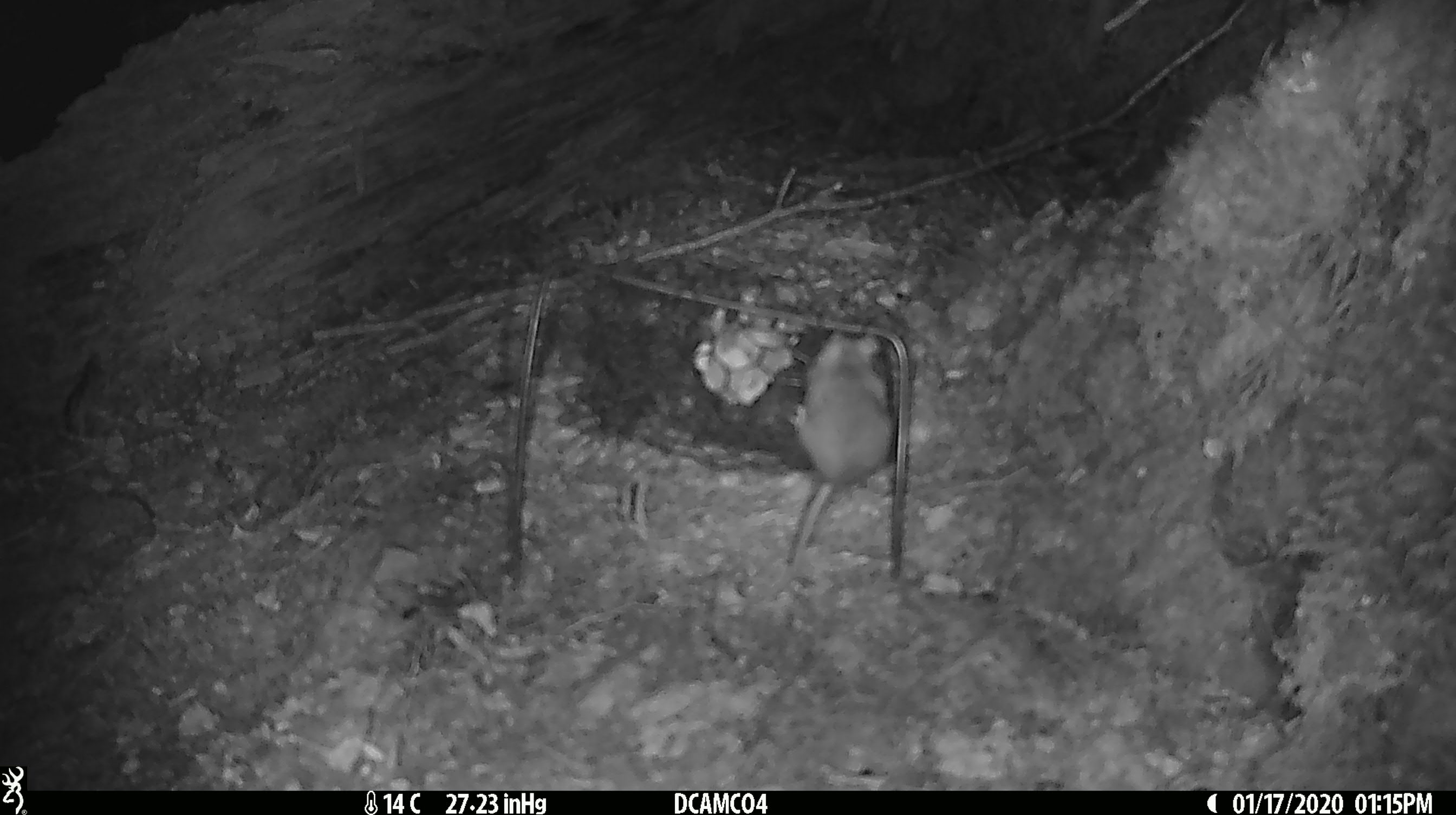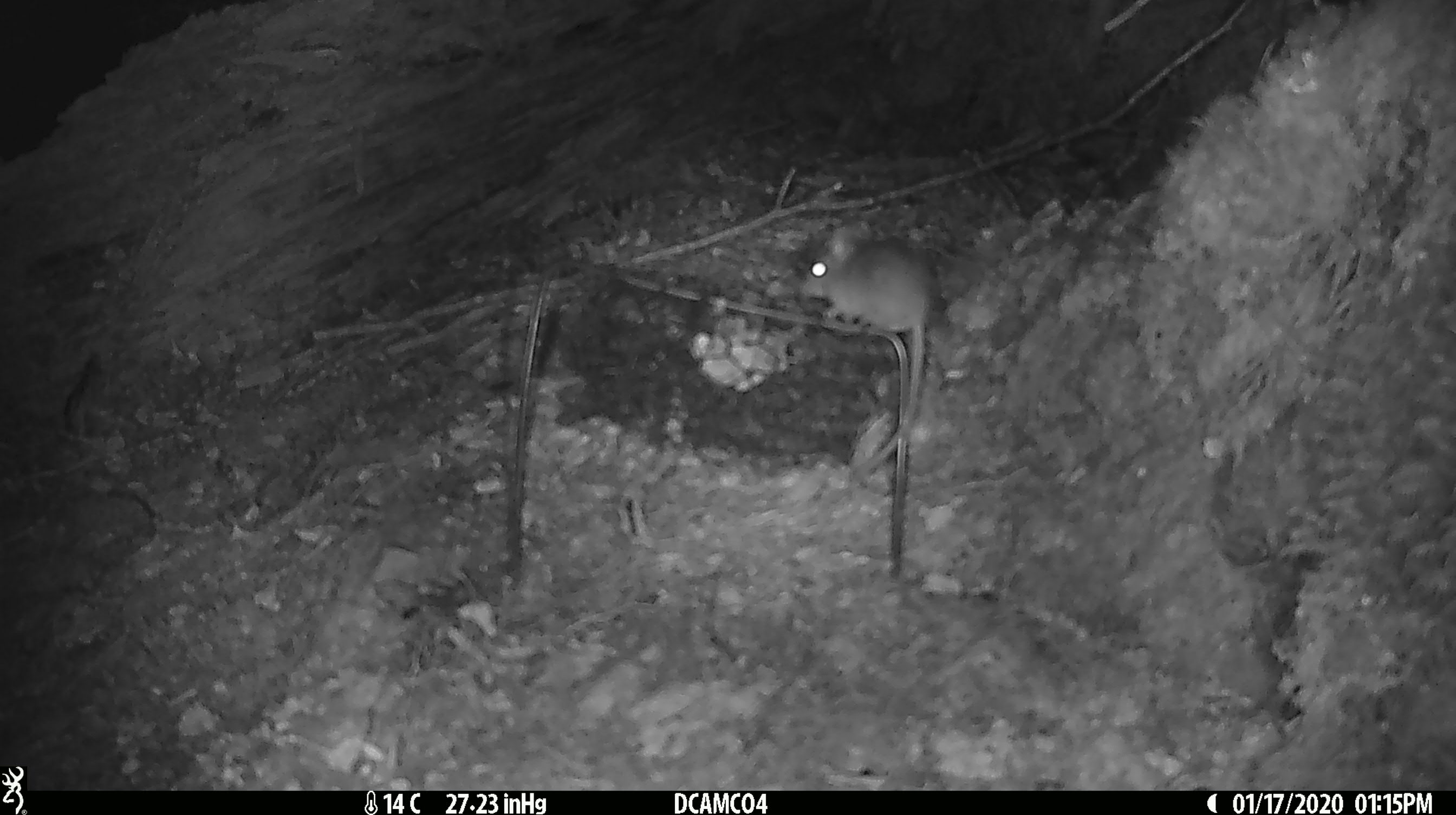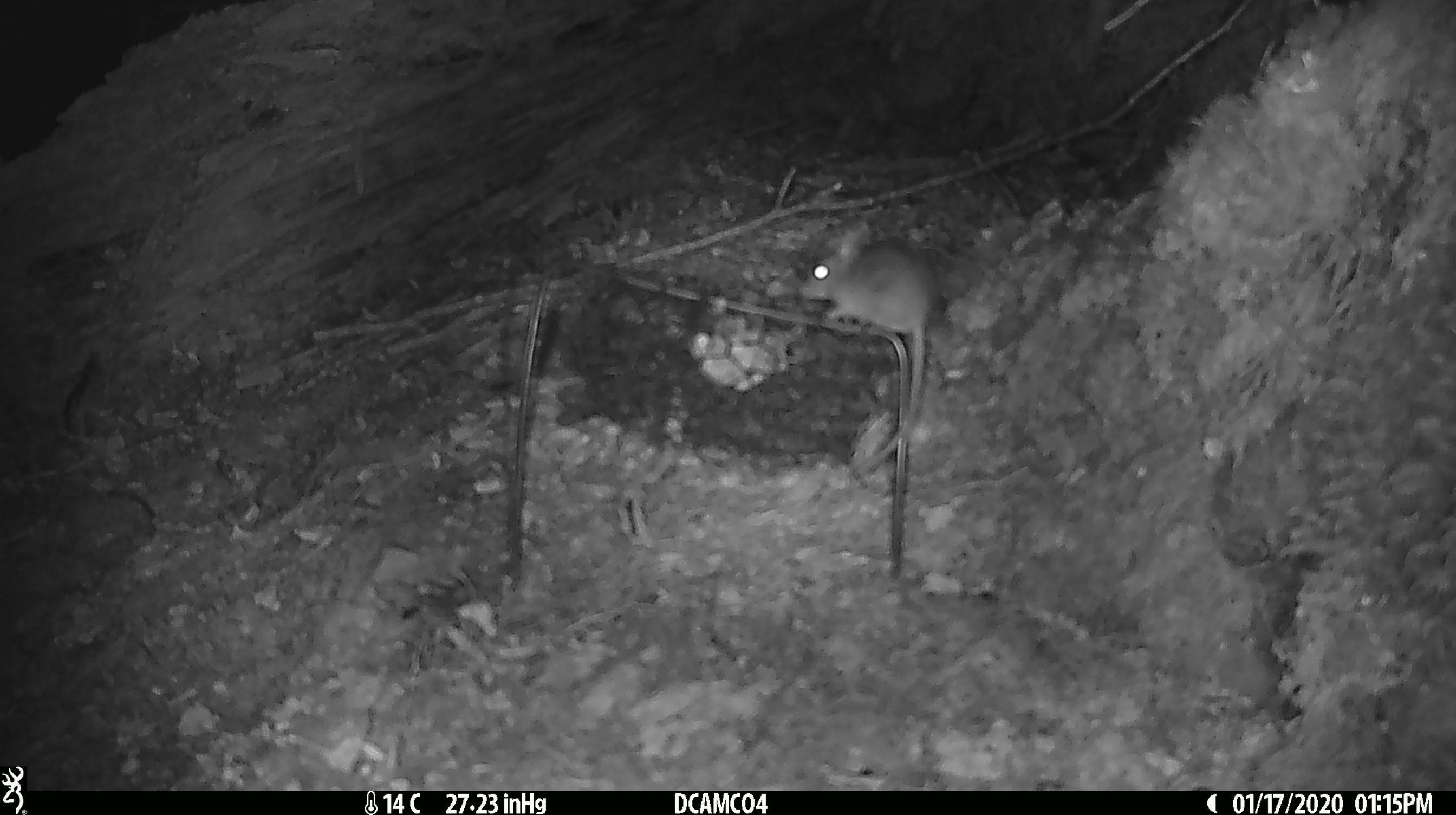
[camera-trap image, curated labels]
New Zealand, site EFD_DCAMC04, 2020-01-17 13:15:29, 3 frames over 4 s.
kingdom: Animalia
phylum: Chordata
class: Mammalia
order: Rodentia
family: Muridae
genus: Mus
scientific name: Mus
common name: mouse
Mouse (Mus).